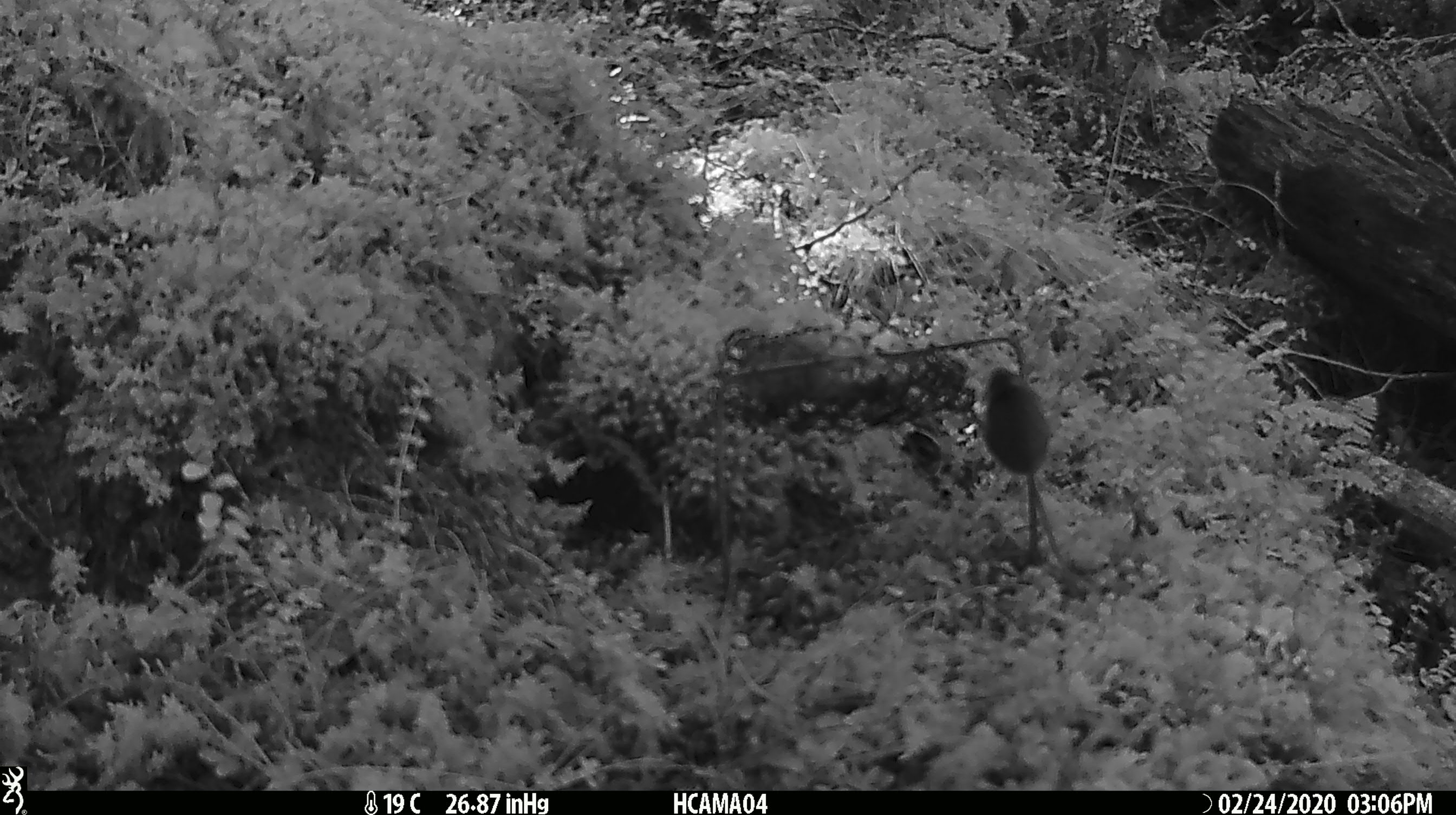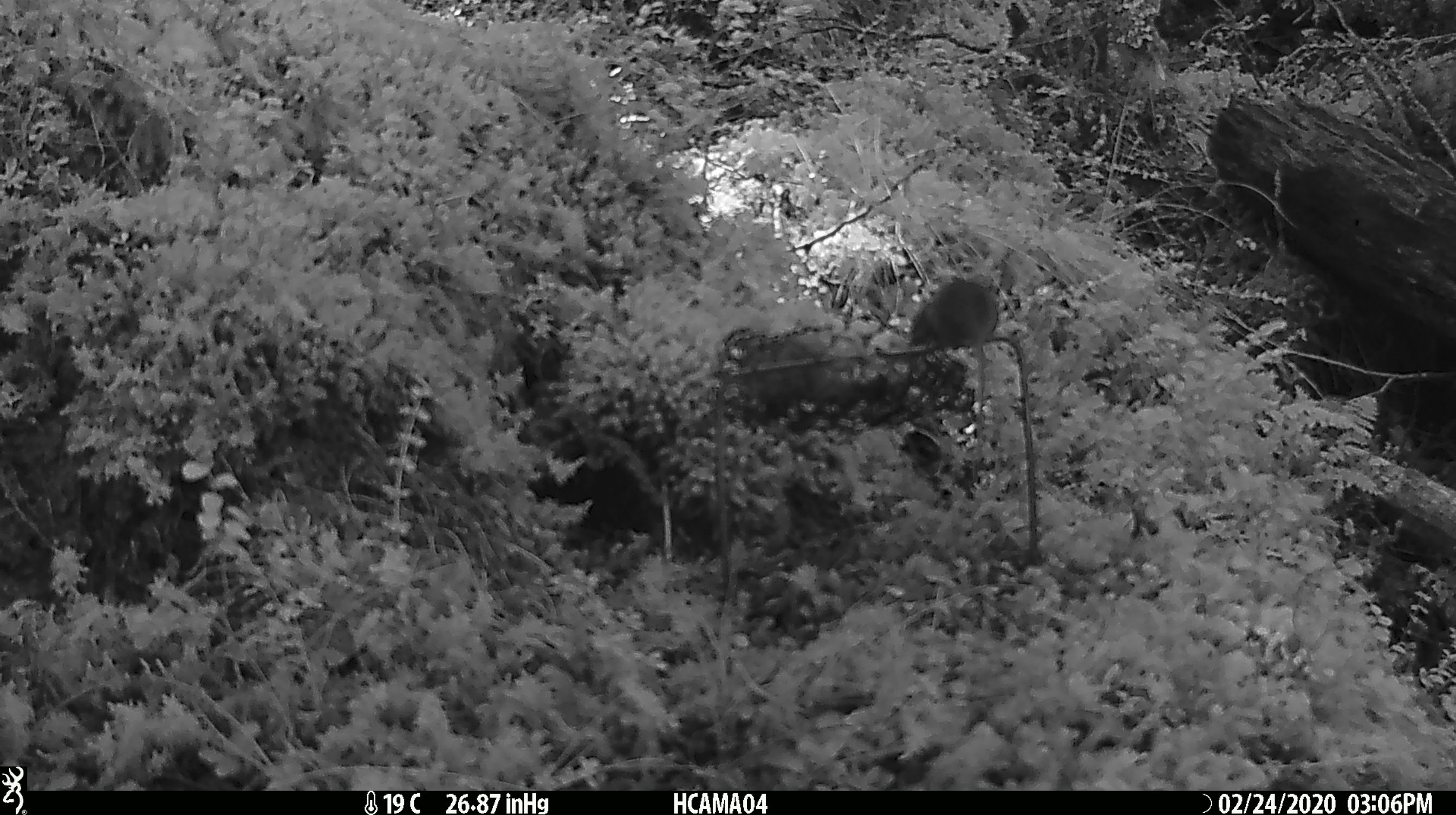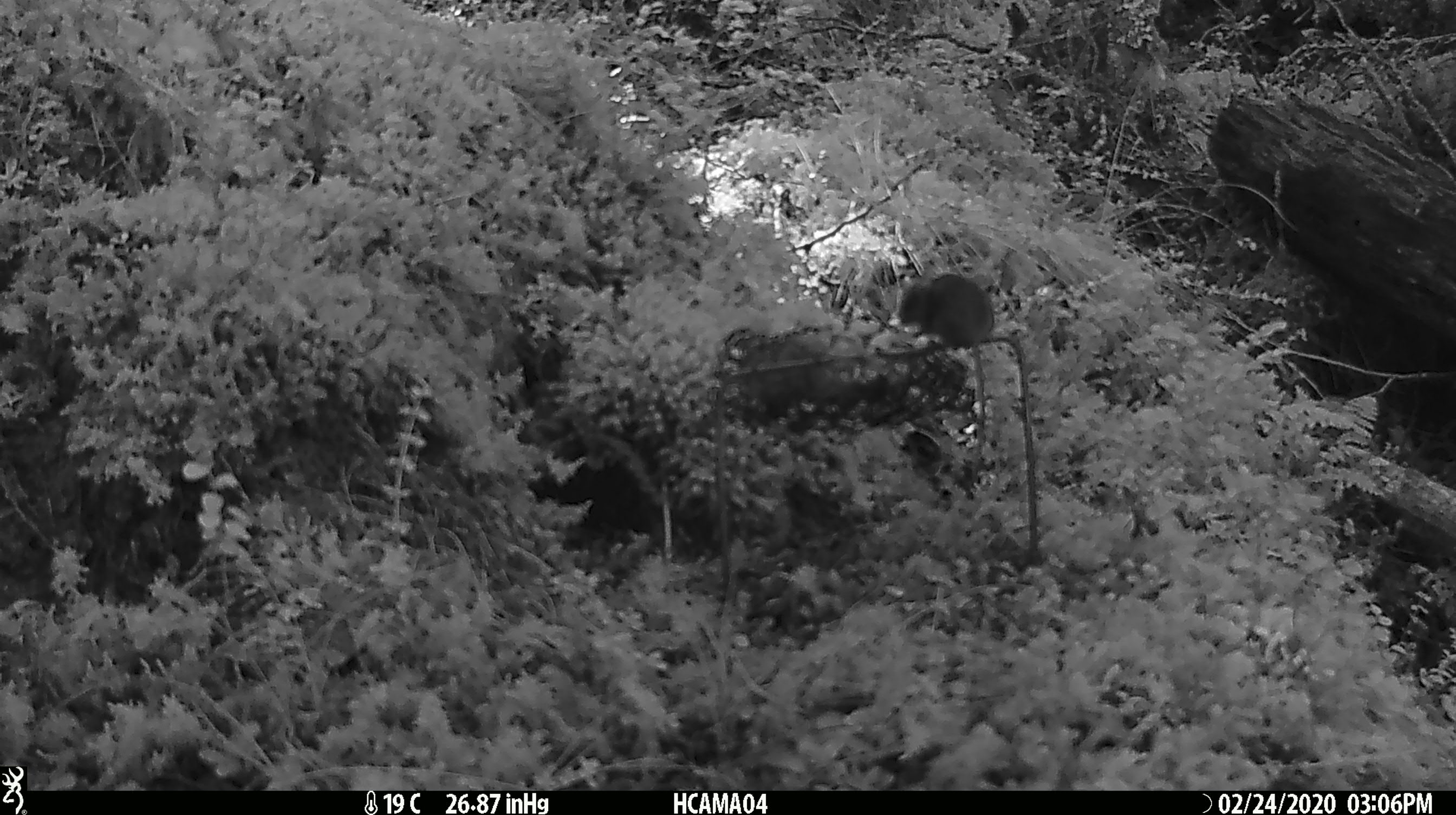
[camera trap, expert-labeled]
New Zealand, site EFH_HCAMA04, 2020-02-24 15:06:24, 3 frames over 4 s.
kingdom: Animalia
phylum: Chordata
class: Mammalia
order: Rodentia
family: Muridae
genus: Mus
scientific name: Mus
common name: mouse